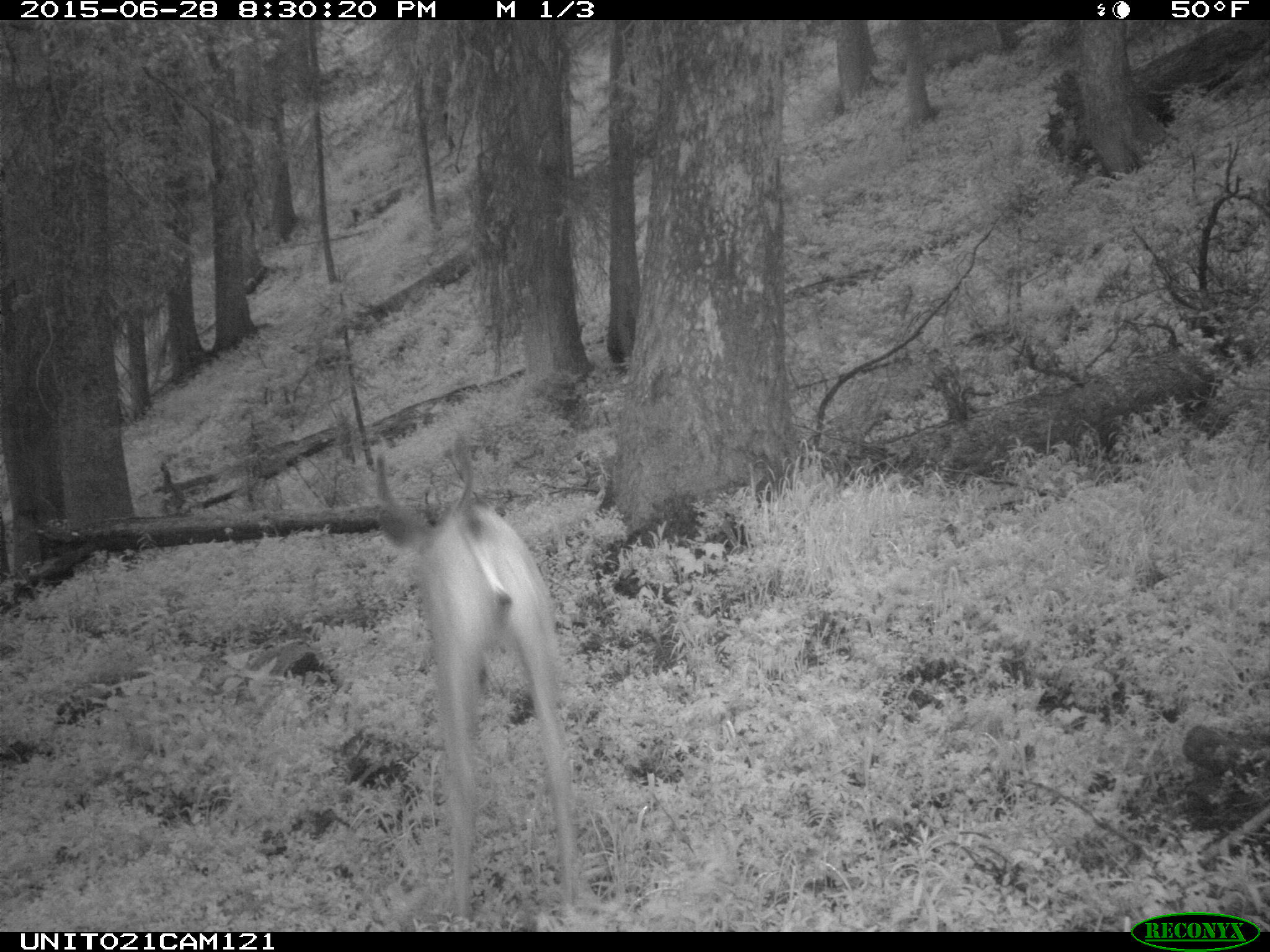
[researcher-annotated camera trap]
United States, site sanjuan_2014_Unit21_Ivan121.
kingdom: Animalia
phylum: Chordata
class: Mammalia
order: Artiodactyla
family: Cervidae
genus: Odocoileus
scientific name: Odocoileus hemionus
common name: mule deer